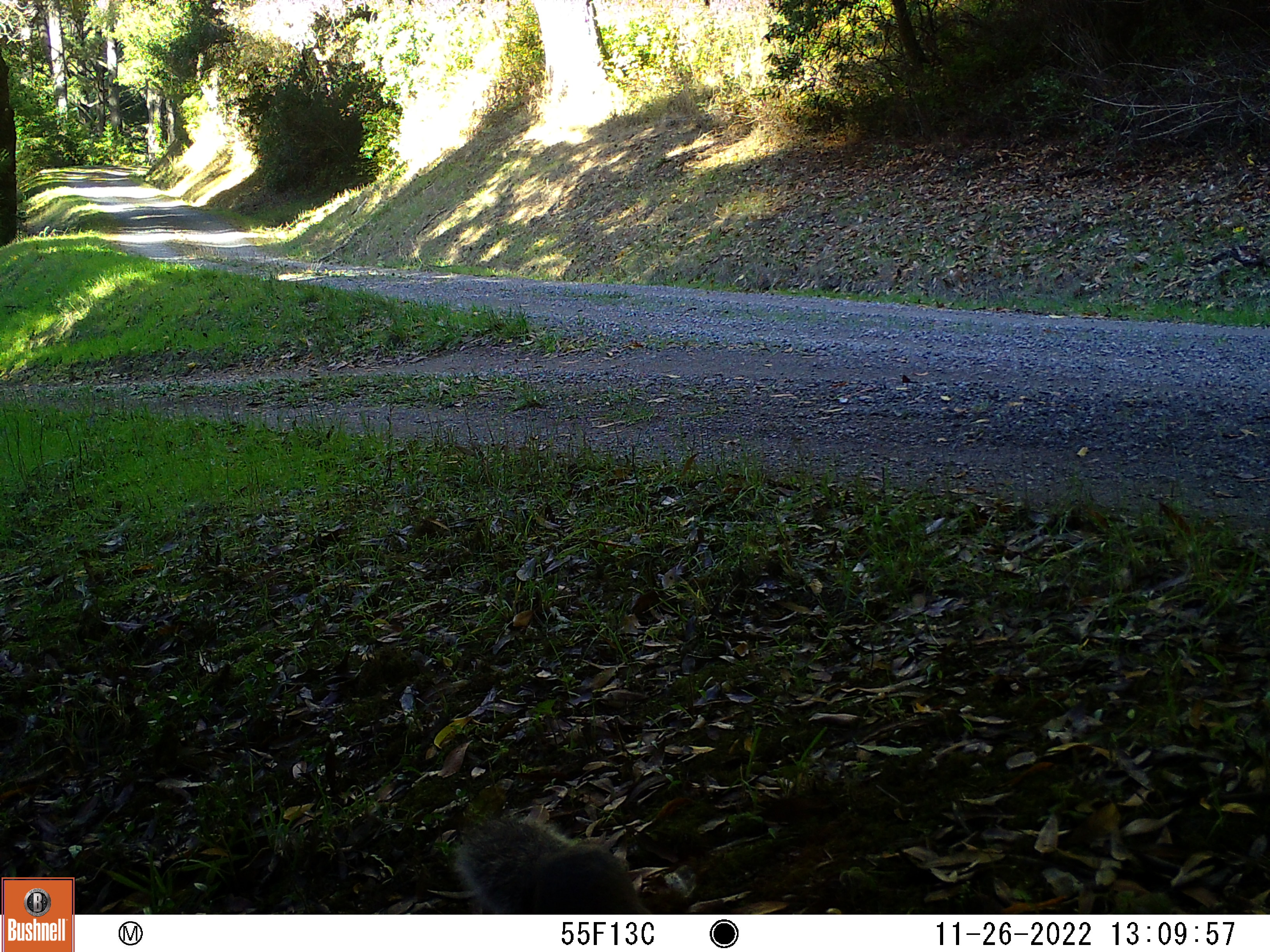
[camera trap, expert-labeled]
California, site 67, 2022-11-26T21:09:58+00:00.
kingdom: Animalia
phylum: Chordata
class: Mammalia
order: Rodentia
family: Sciuridae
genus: Sciurus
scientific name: Sciurus griseus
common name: western gray squirrel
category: western grey squirrel